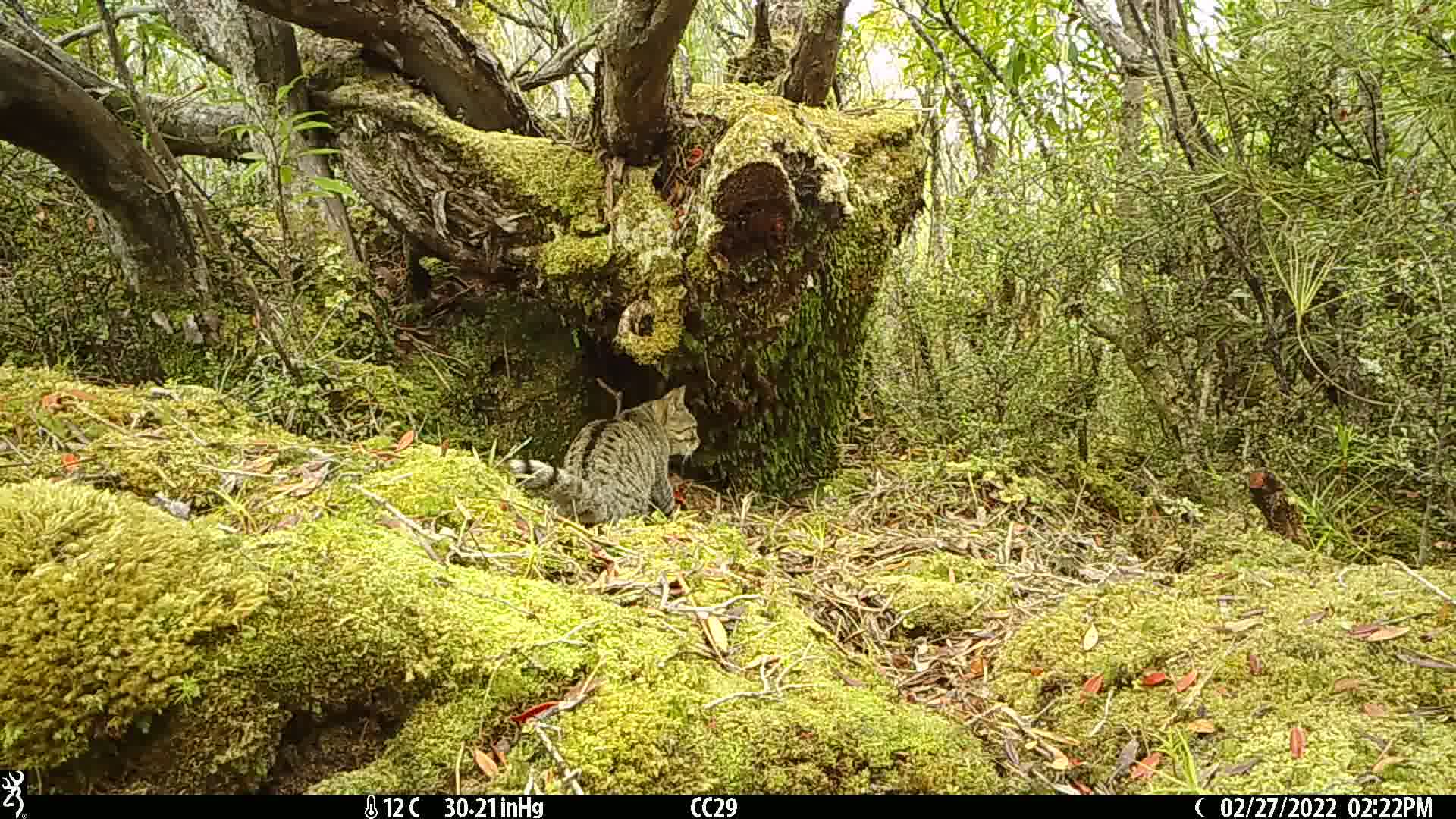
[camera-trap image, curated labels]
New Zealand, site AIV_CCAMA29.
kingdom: Animalia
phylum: Chordata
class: Mammalia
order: Carnivora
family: Felidae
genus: Felis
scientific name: Felis catus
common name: domestic cat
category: cat